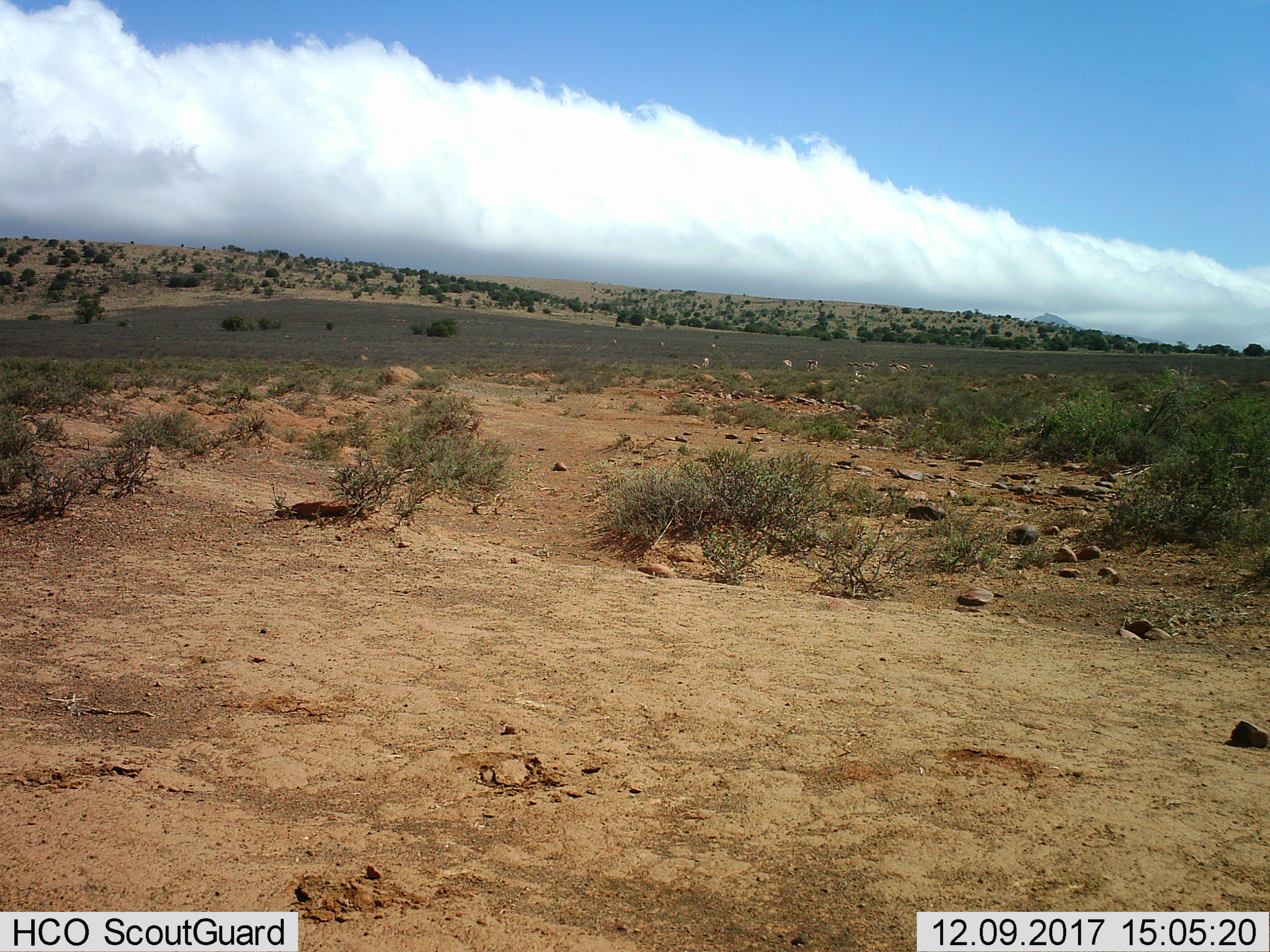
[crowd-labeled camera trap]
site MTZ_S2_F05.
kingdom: Animalia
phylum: Chordata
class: Mammalia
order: Artiodactyla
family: Bovidae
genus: Antidorcas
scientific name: Antidorcas marsupialis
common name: springbok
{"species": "springbok (Antidorcas marsupialis)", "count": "10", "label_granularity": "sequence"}